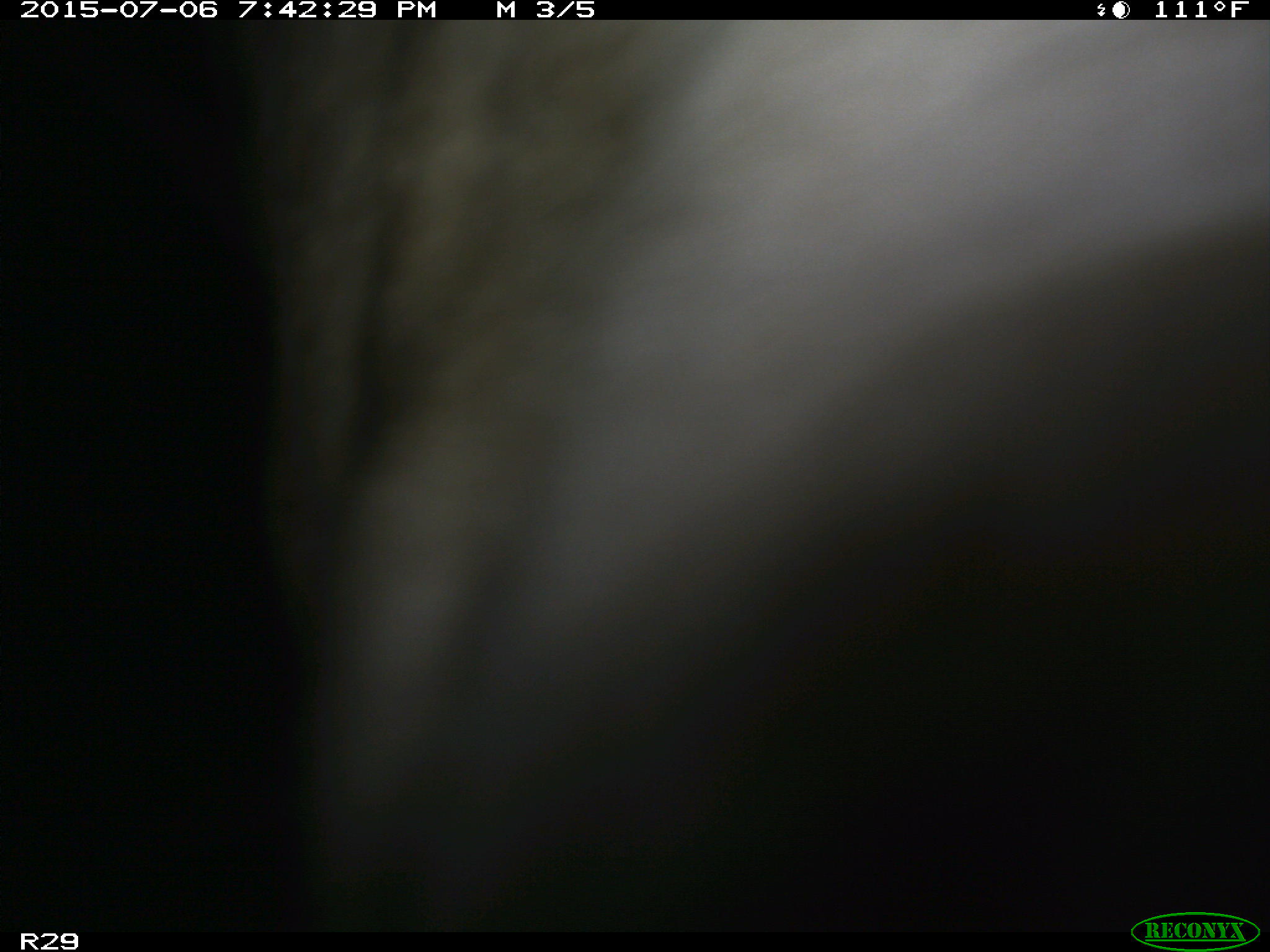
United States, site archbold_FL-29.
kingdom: Animalia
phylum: Chordata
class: Mammalia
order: Artiodactyla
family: Bovidae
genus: Bos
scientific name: Bos taurus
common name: domestic cow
Bos taurus (domestic cow).